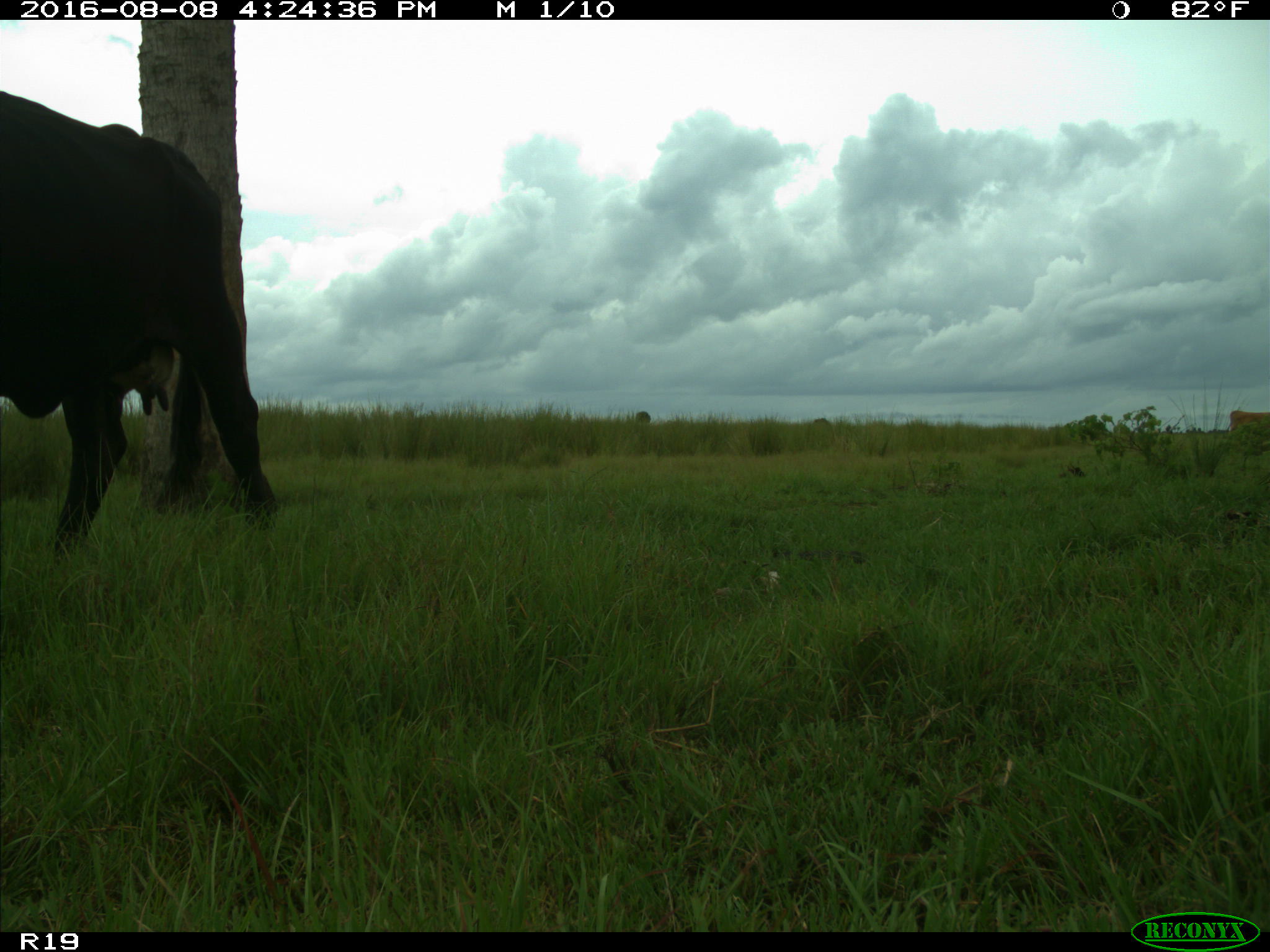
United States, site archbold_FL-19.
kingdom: Animalia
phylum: Chordata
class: Mammalia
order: Artiodactyla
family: Bovidae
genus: Bos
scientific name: Bos taurus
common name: domestic cow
Bos taurus (domestic cow).